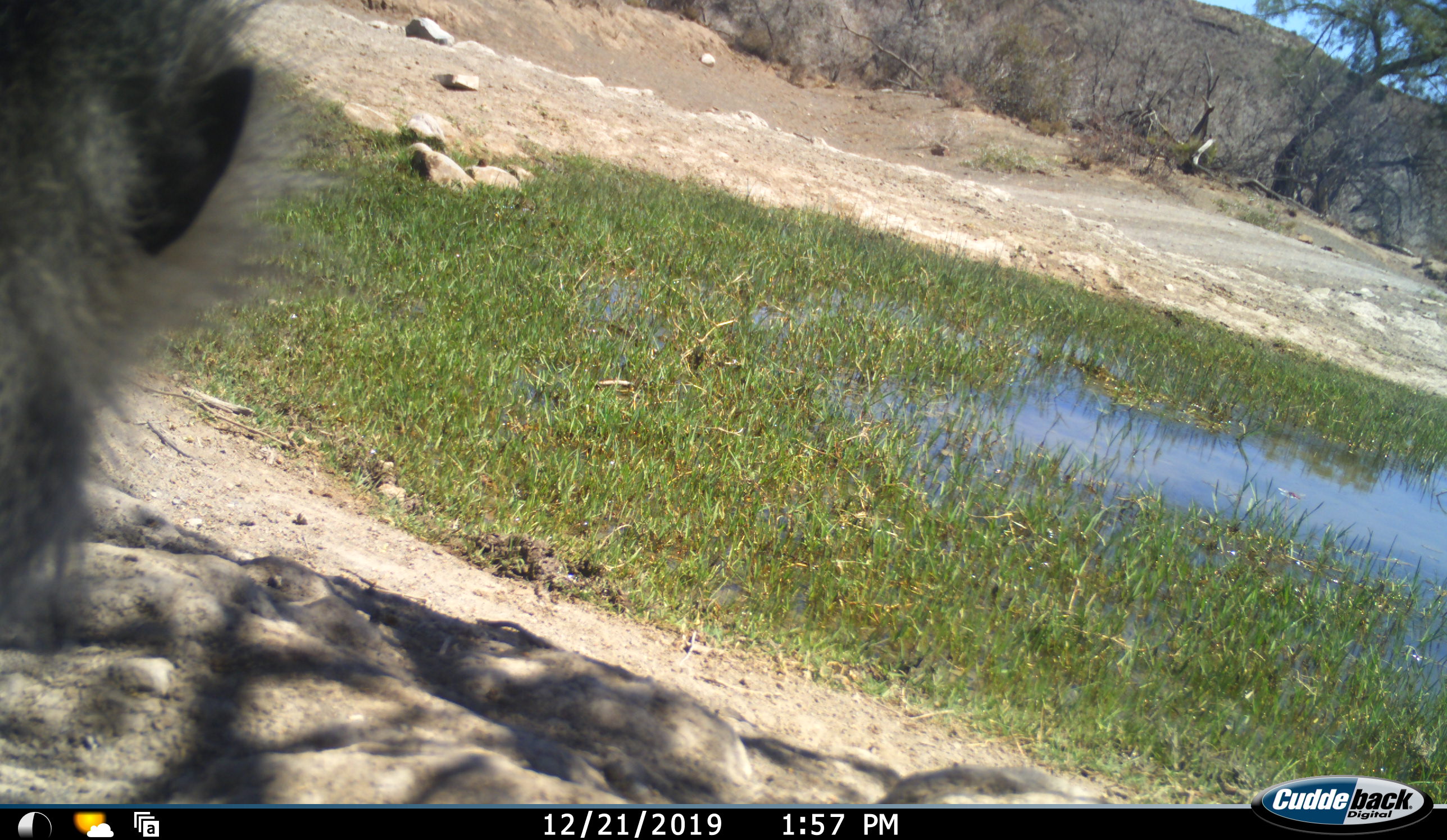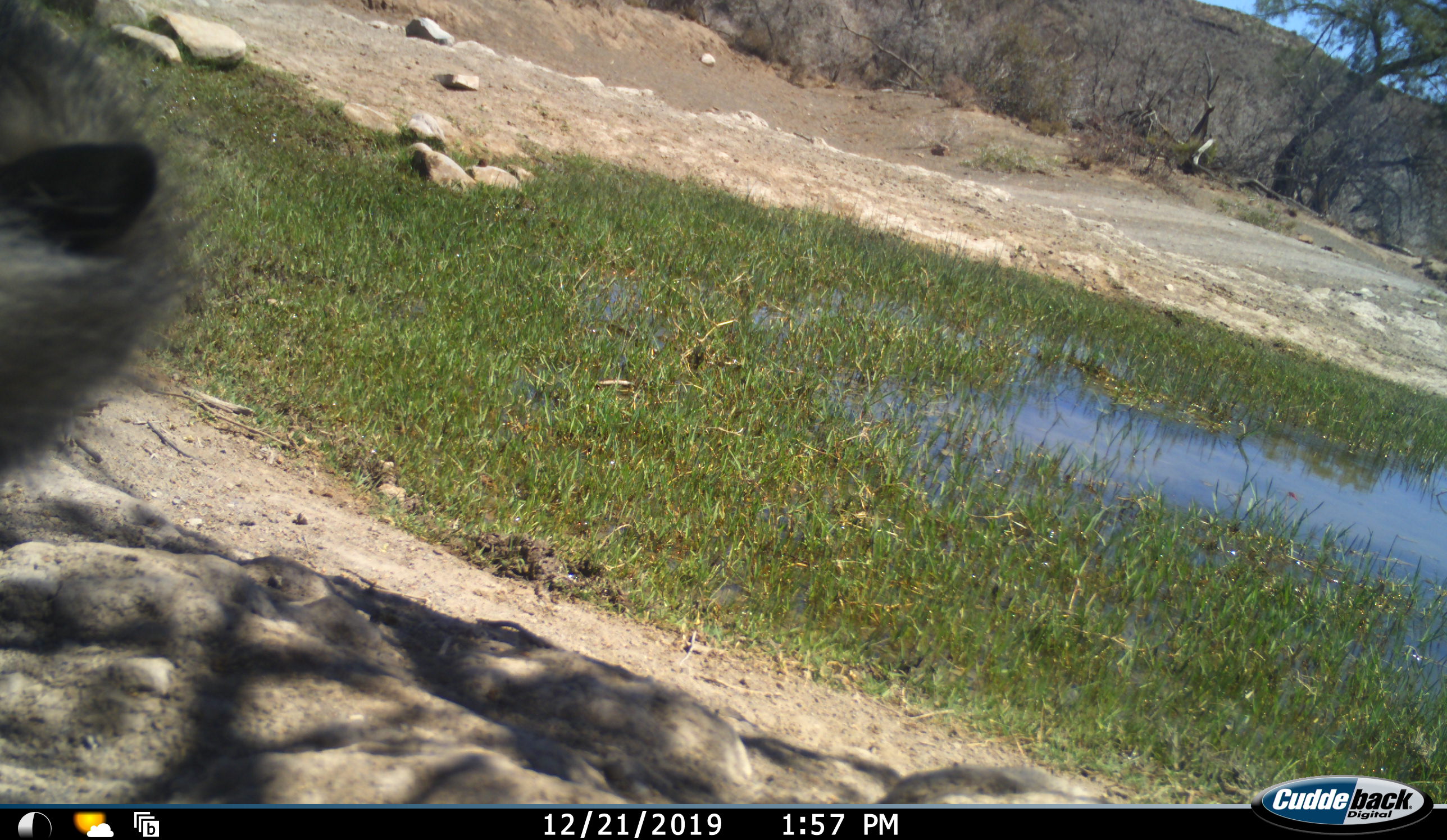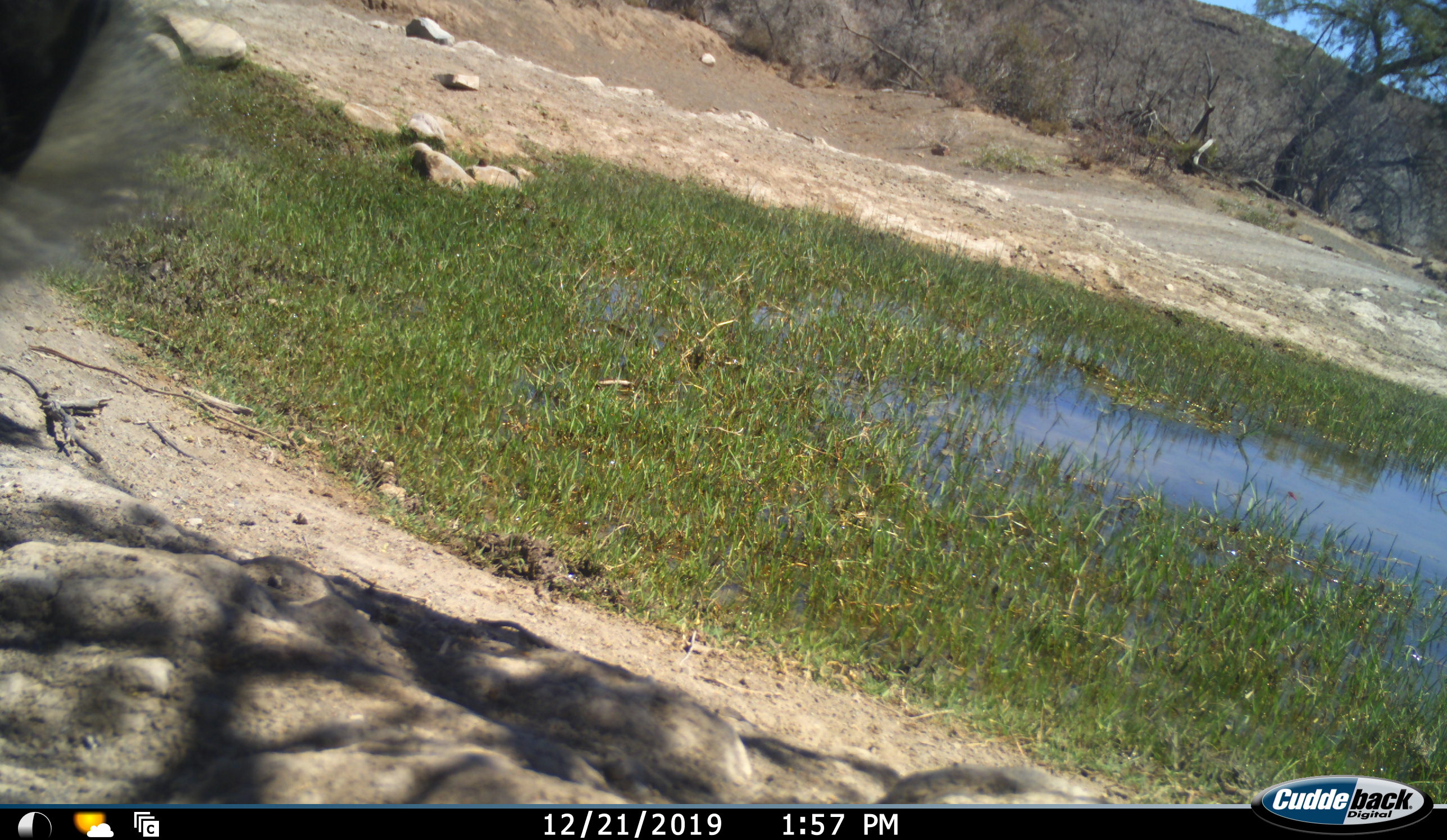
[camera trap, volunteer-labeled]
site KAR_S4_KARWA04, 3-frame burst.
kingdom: Animalia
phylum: Chordata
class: Mammalia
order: Primates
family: Cercopithecidae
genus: Chlorocebus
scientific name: Chlorocebus pygerythrus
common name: vervet monkey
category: monkeyvervet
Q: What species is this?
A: Monkeyvervet (vervet monkey) (Chlorocebus pygerythrus).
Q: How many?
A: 1.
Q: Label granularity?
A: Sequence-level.